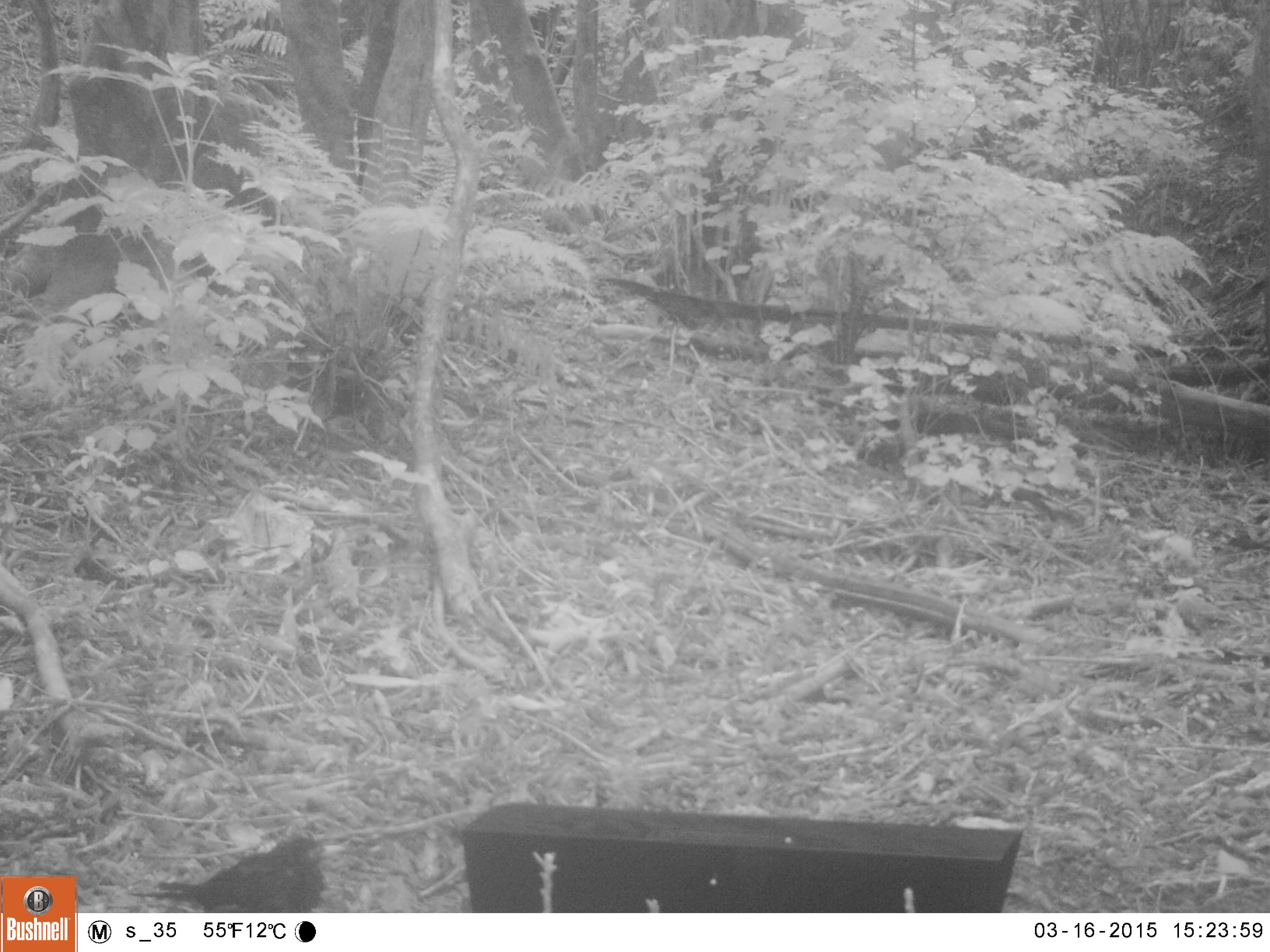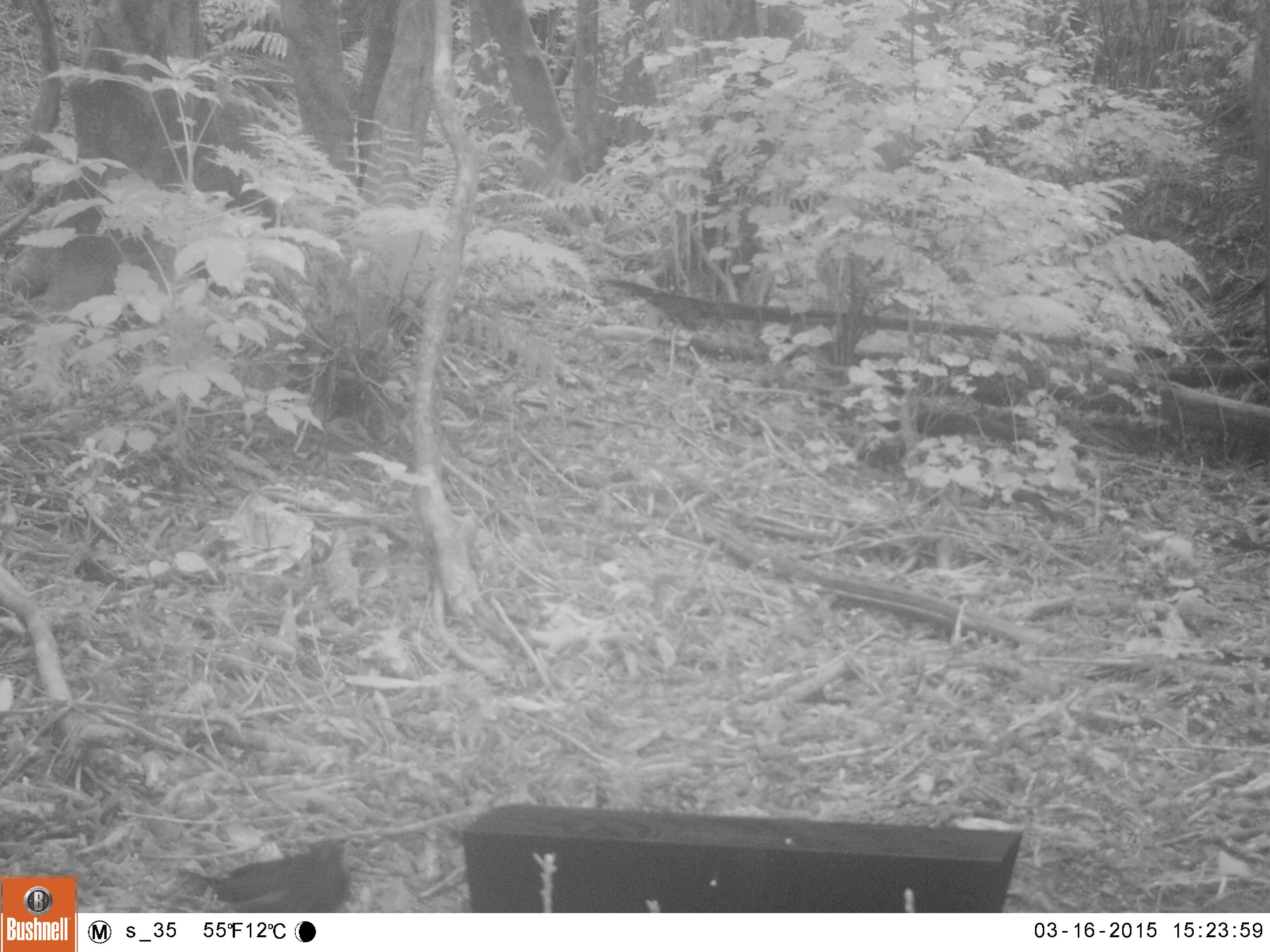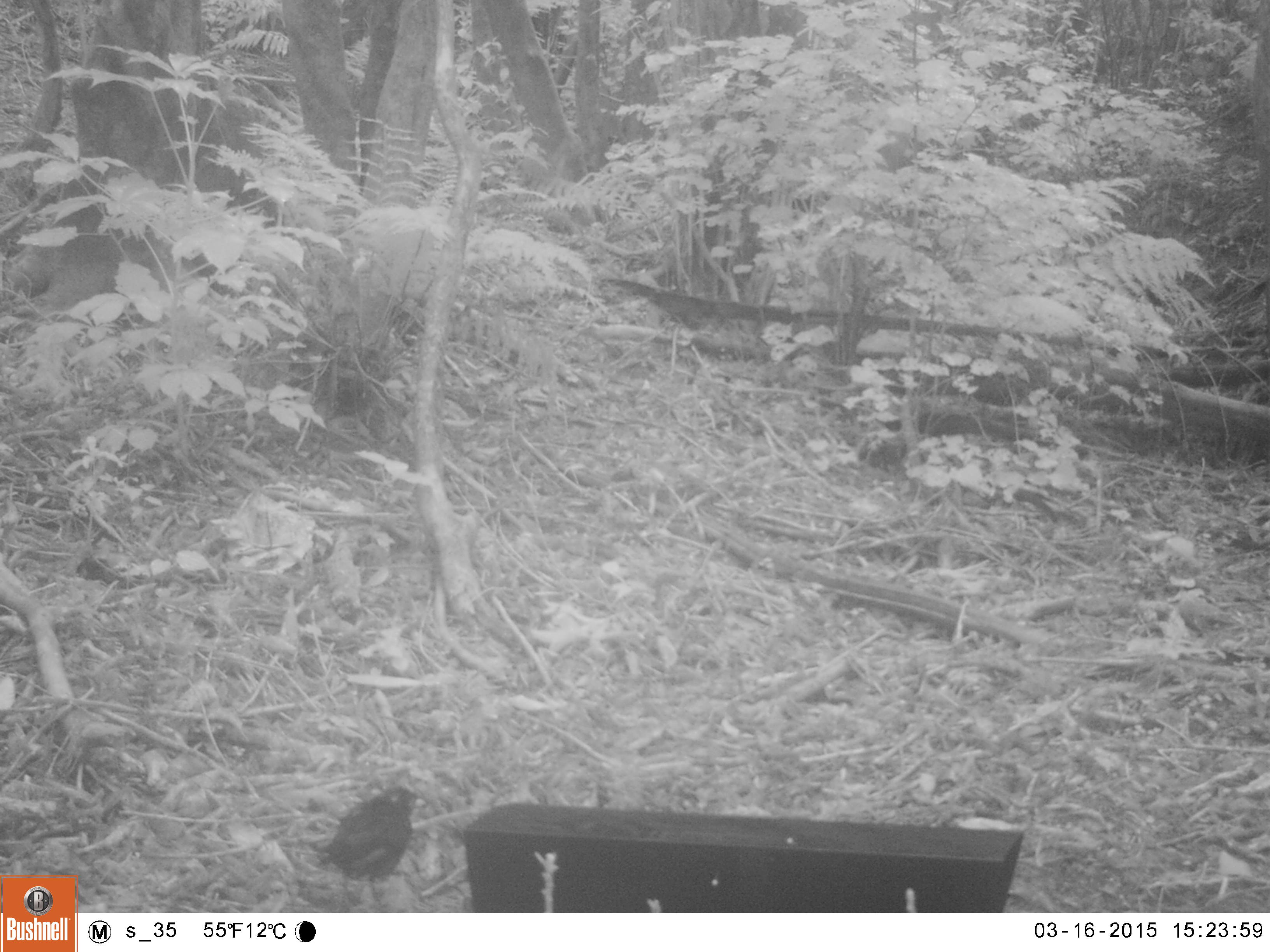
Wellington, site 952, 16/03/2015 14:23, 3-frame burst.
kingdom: Animalia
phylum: Chordata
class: Aves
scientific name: Aves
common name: bird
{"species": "bird (Aves)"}